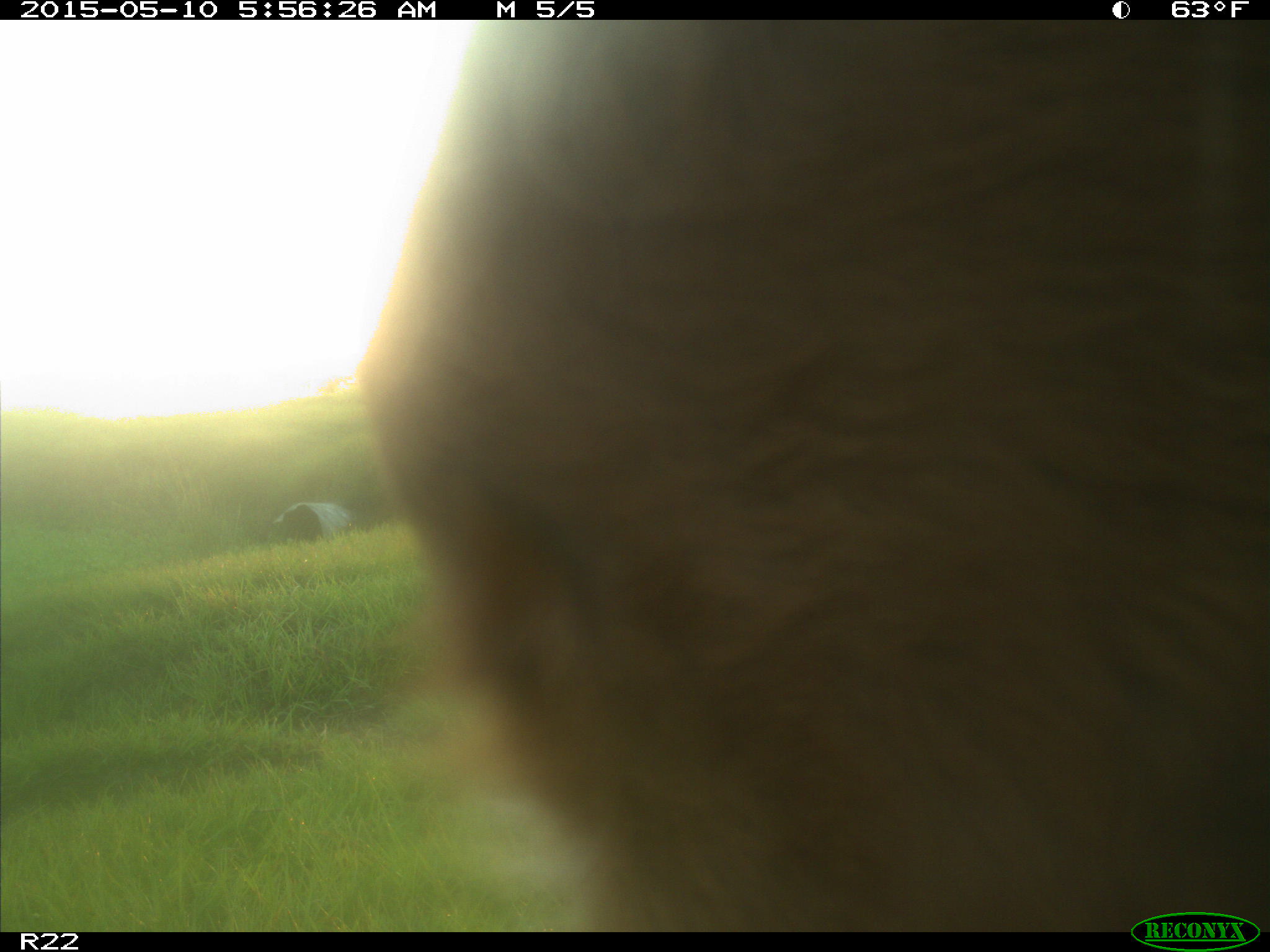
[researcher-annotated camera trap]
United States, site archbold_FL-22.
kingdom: Animalia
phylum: Chordata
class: Mammalia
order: Artiodactyla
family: Bovidae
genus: Bos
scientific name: Bos taurus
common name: domestic cow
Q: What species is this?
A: Bos taurus (domestic cow).